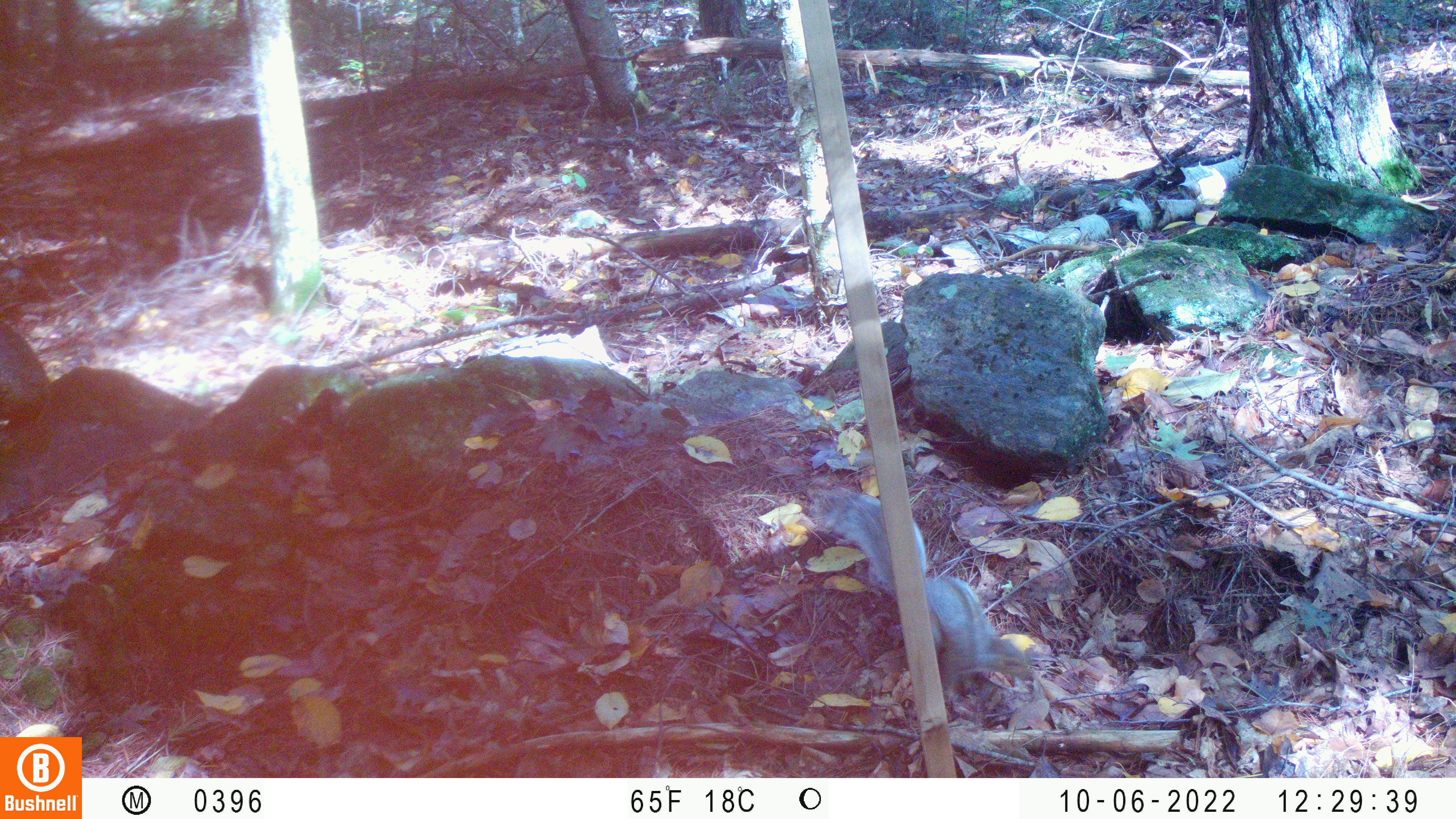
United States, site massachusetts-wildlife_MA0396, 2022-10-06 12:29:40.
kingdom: Animalia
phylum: Chordata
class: Mammalia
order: Rodentia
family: Sciuridae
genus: Sciurus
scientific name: Sciurus carolinensis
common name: gray squirrel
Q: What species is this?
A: Gray squirrel (Sciurus carolinensis).